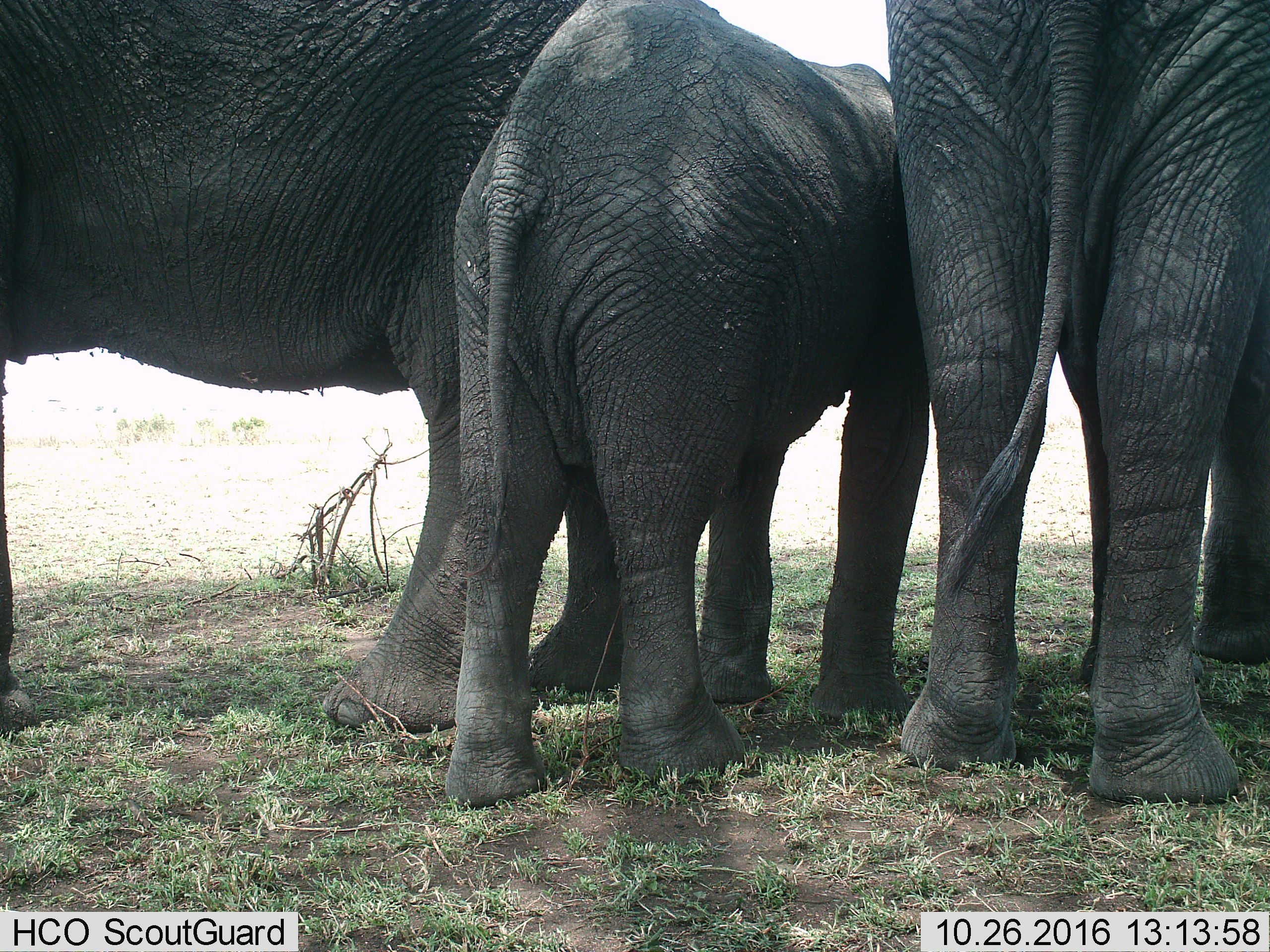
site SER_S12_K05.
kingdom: Animalia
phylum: Chordata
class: Mammalia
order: Proboscidea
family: Elephantidae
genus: Loxodonta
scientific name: Loxodonta africana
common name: african bush elephant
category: elephant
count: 3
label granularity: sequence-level